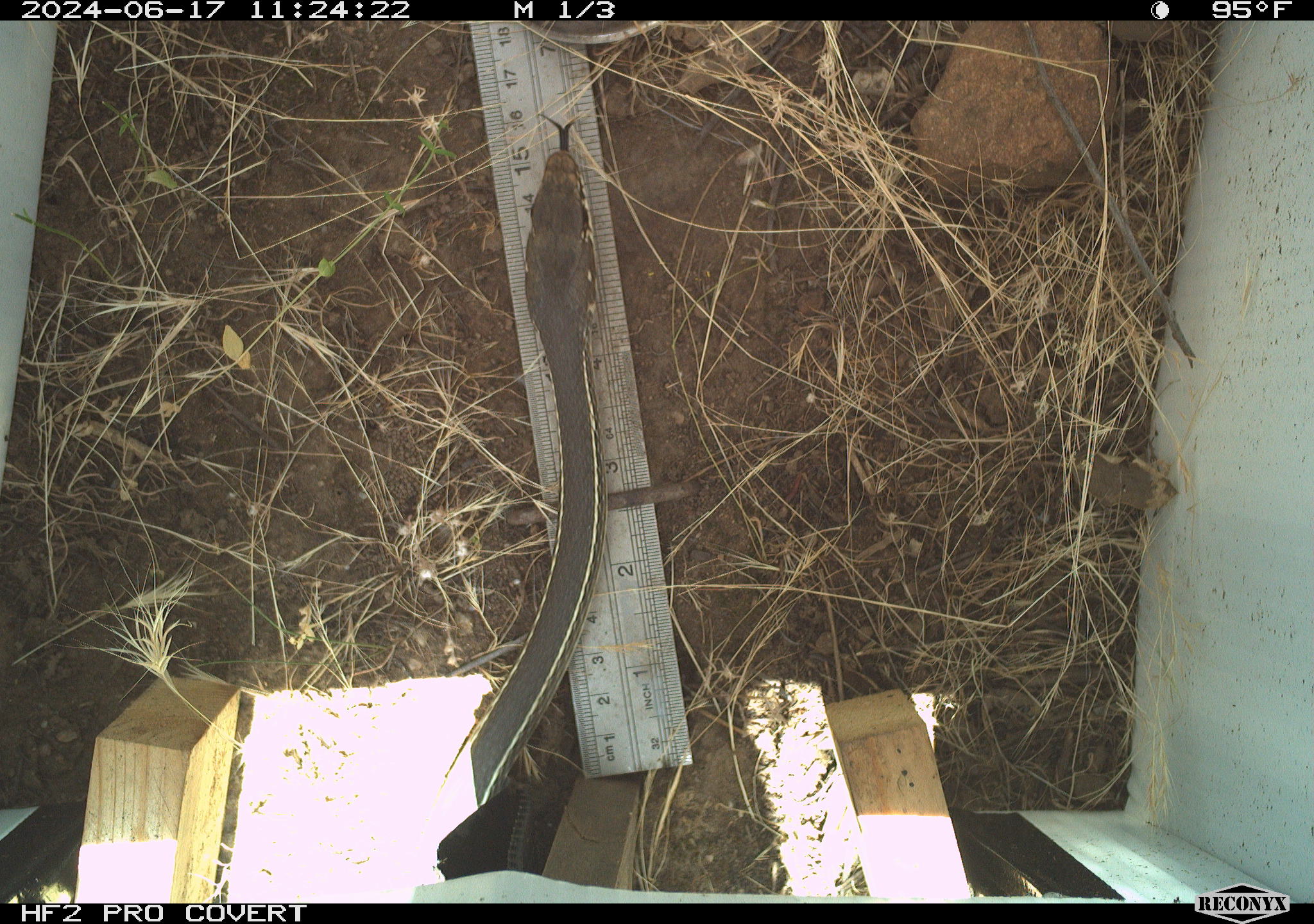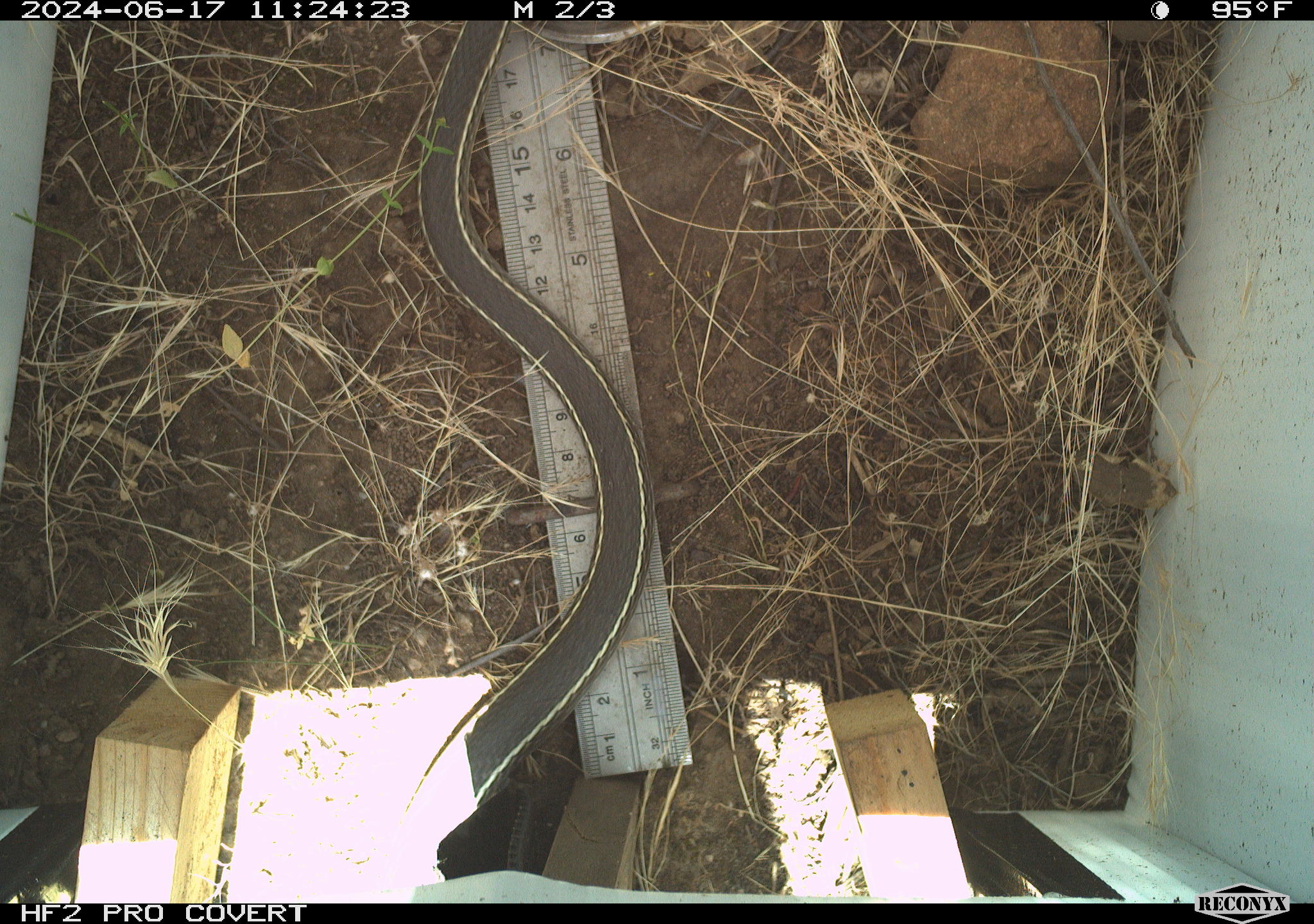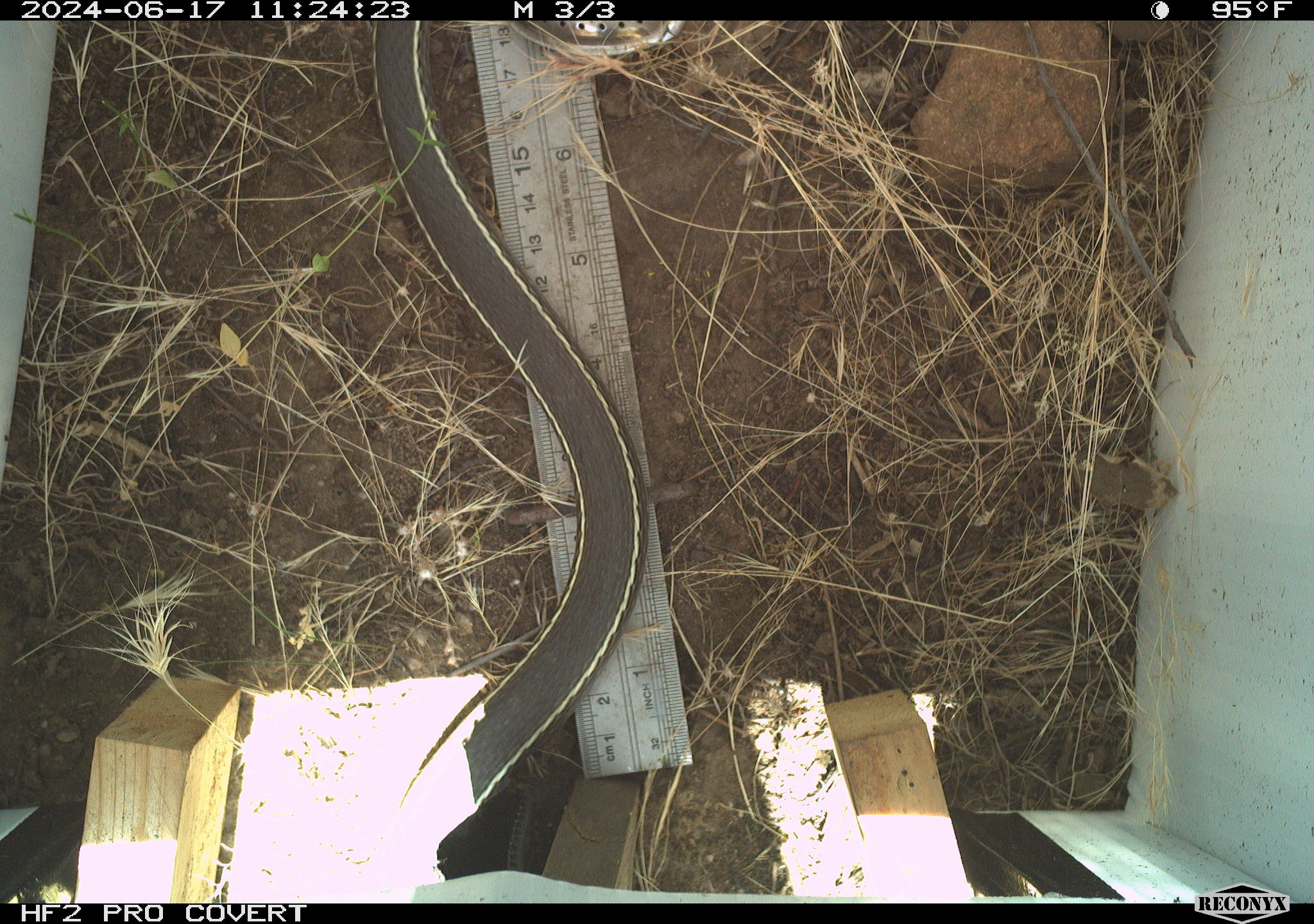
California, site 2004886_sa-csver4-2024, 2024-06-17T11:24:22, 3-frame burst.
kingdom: Animalia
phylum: Chordata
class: Reptilia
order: Squamata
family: Colubridae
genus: Coluber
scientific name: Coluber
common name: north american racers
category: coluber species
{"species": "coluber species (north american racers) (Coluber)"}